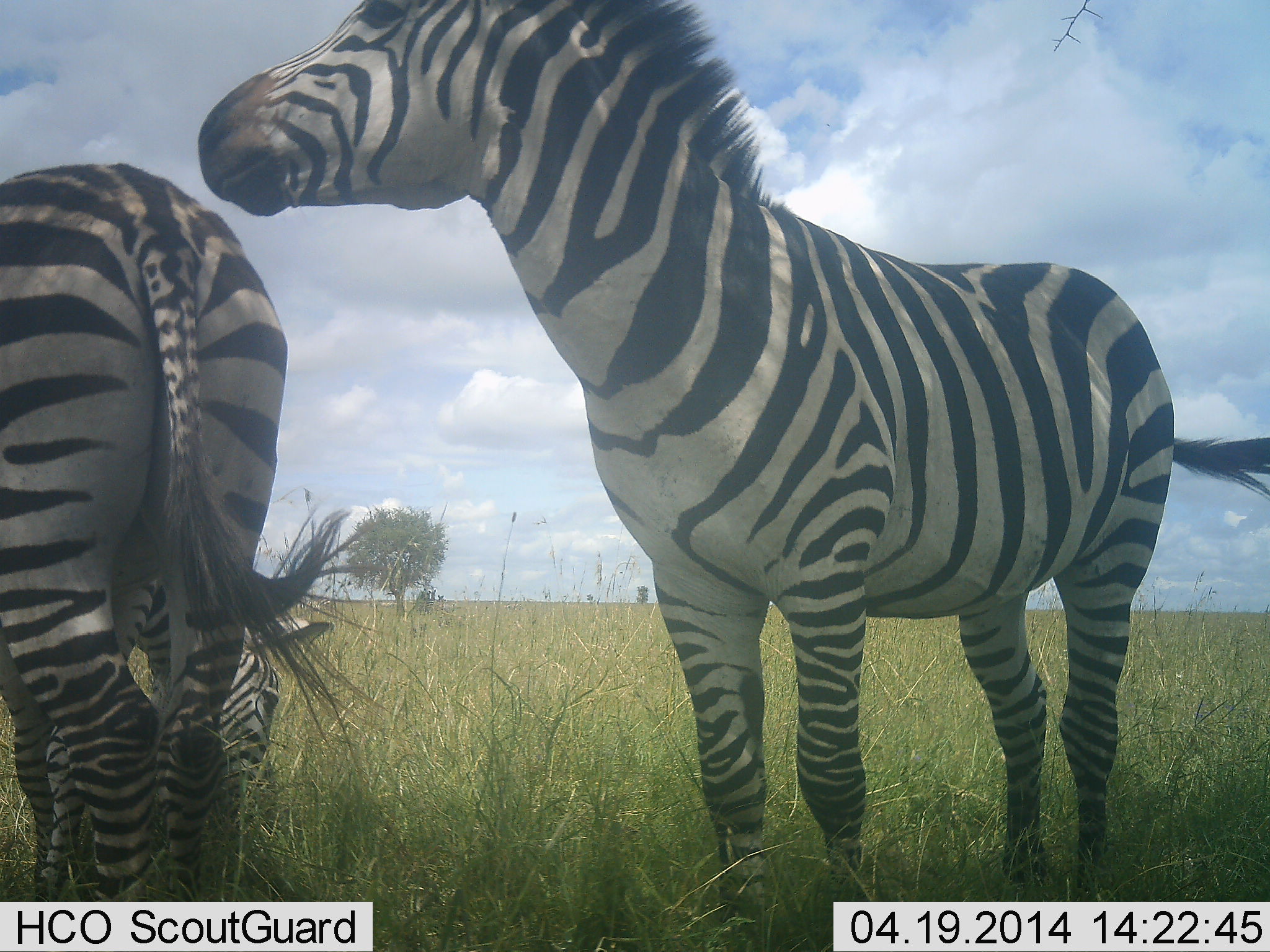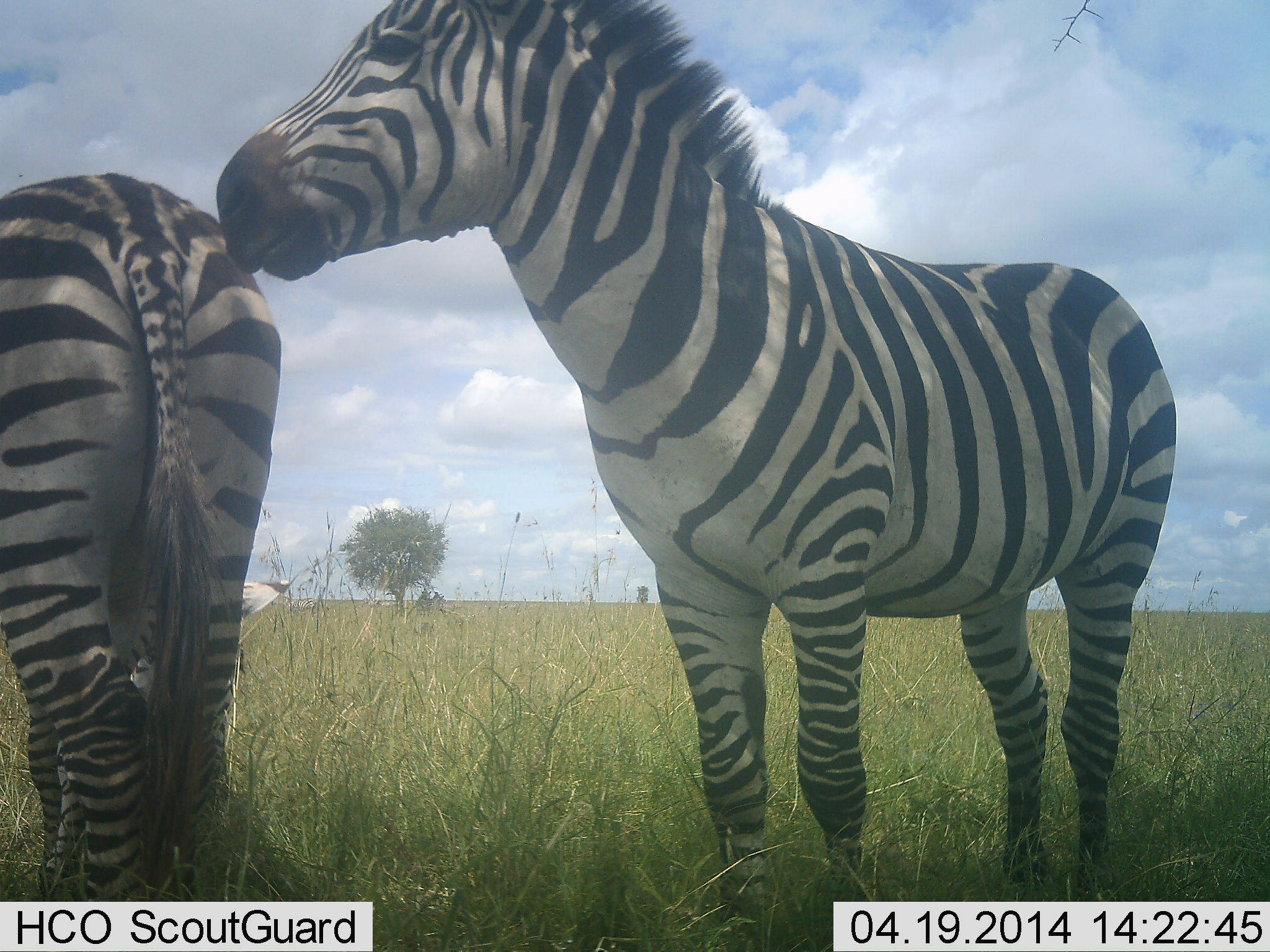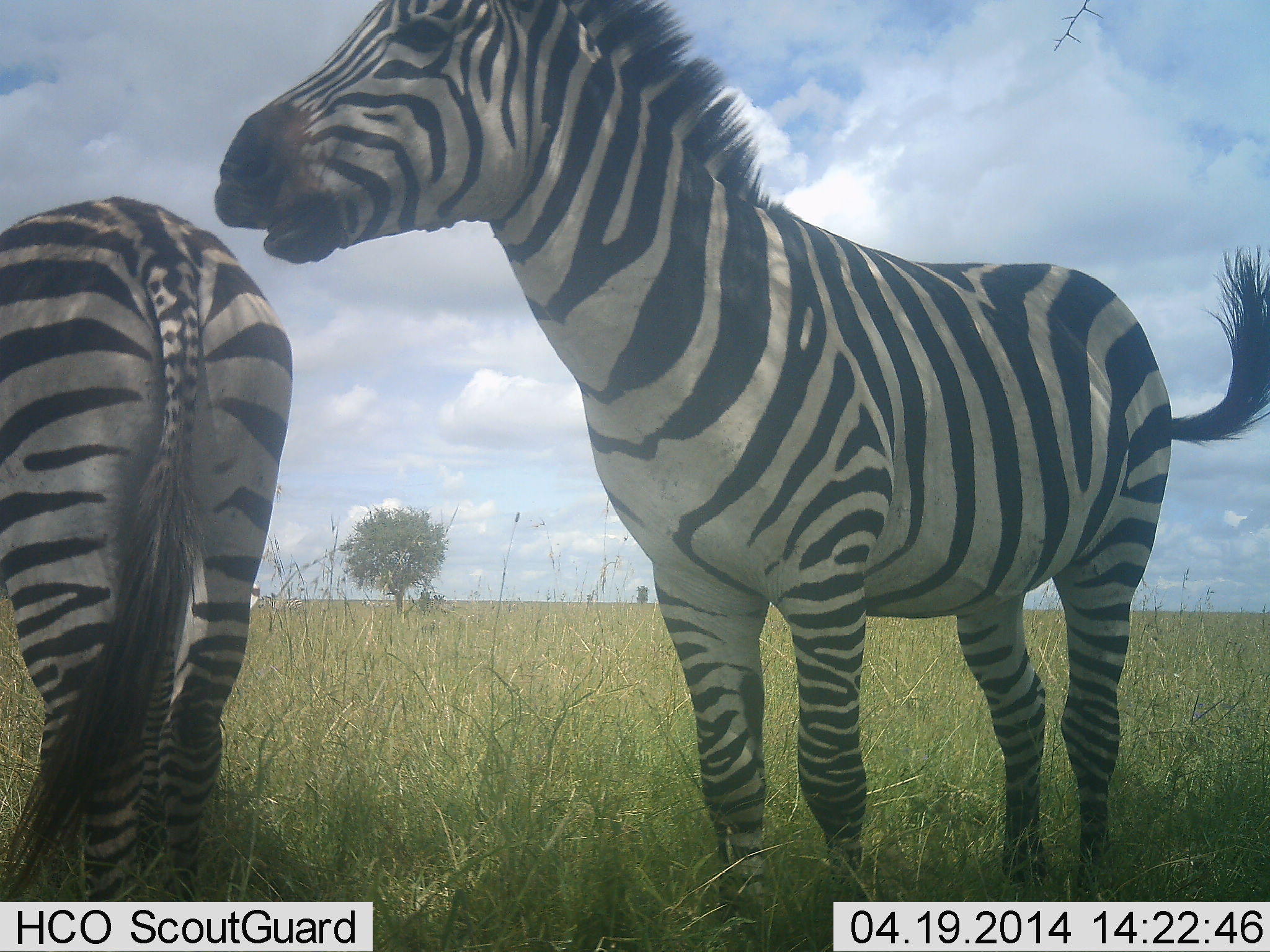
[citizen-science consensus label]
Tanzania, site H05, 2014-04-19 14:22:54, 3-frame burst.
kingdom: Animalia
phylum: Chordata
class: Mammalia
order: Perissodactyla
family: Equidae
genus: Equus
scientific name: Equus quagga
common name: plains zebra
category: zebra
Zebra (plains zebra) (Equus quagga), count 2. Behavior (volunteer vote fractions): standing 80%, resting 0%, moving 0%, interacting 20%. Young present (vote fraction): 0%. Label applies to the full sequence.